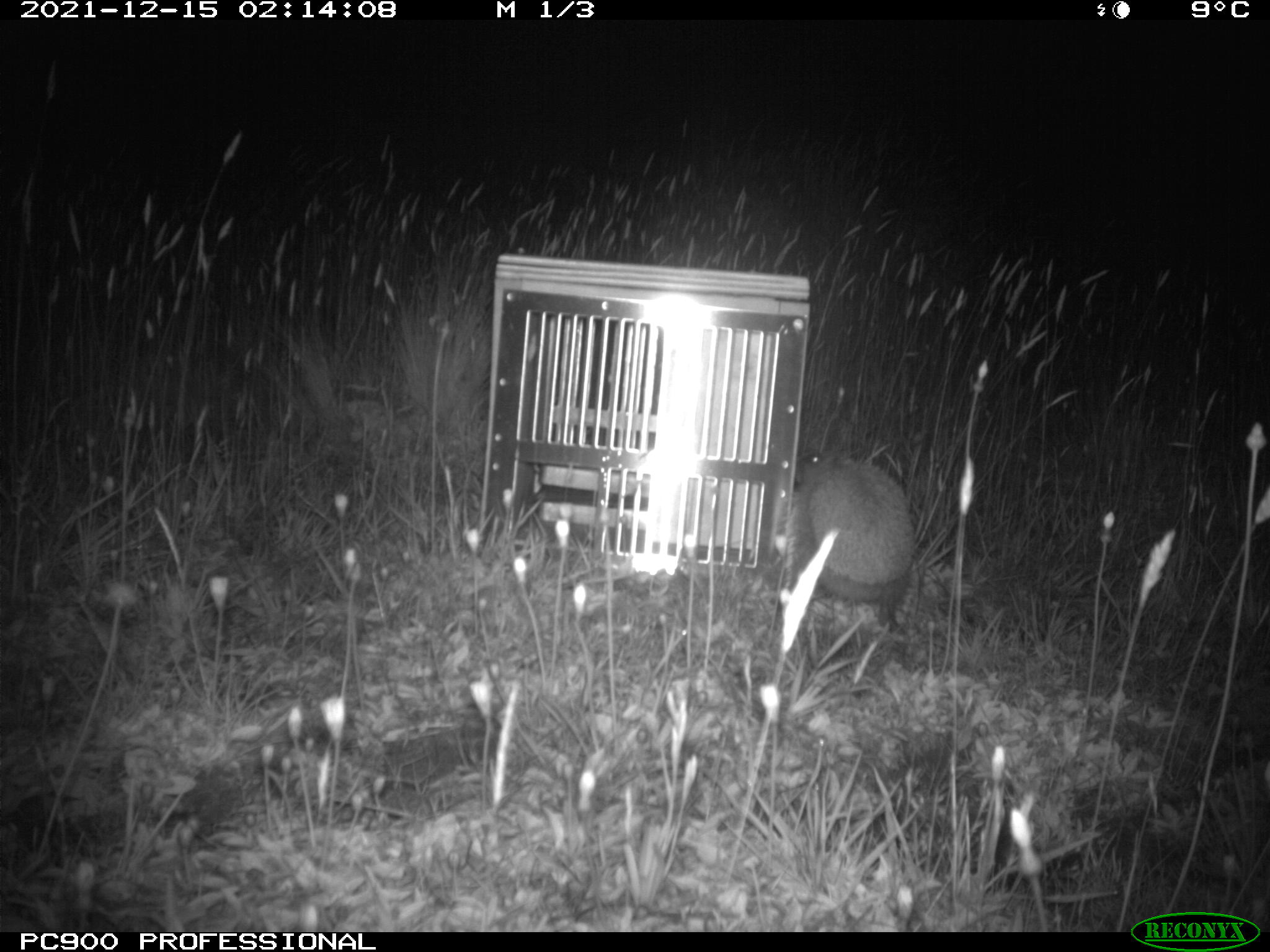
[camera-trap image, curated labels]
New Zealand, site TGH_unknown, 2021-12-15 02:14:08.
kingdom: Animalia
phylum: Chordata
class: Mammalia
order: Eulipotyphla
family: Erinaceidae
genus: Erinaceus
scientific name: Erinaceus europaeus europaeus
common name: european hedgehog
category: hedgehog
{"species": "hedgehog (european hedgehog) (Erinaceus europaeus europaeus)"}